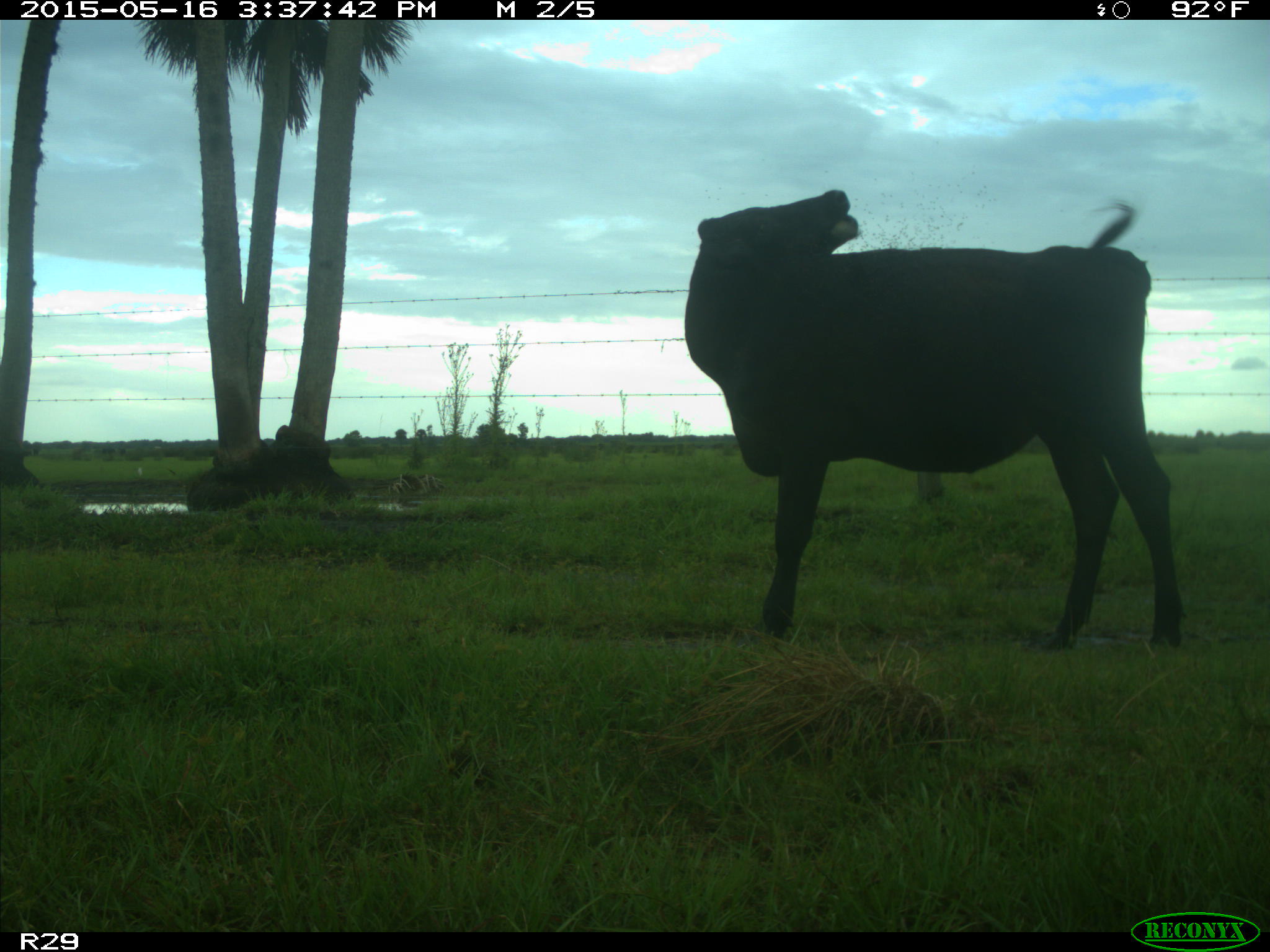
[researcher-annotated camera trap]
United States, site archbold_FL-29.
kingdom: Animalia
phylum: Chordata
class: Mammalia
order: Artiodactyla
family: Bovidae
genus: Bos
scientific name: Bos taurus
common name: domestic cow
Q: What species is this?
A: Bos taurus (domestic cow).